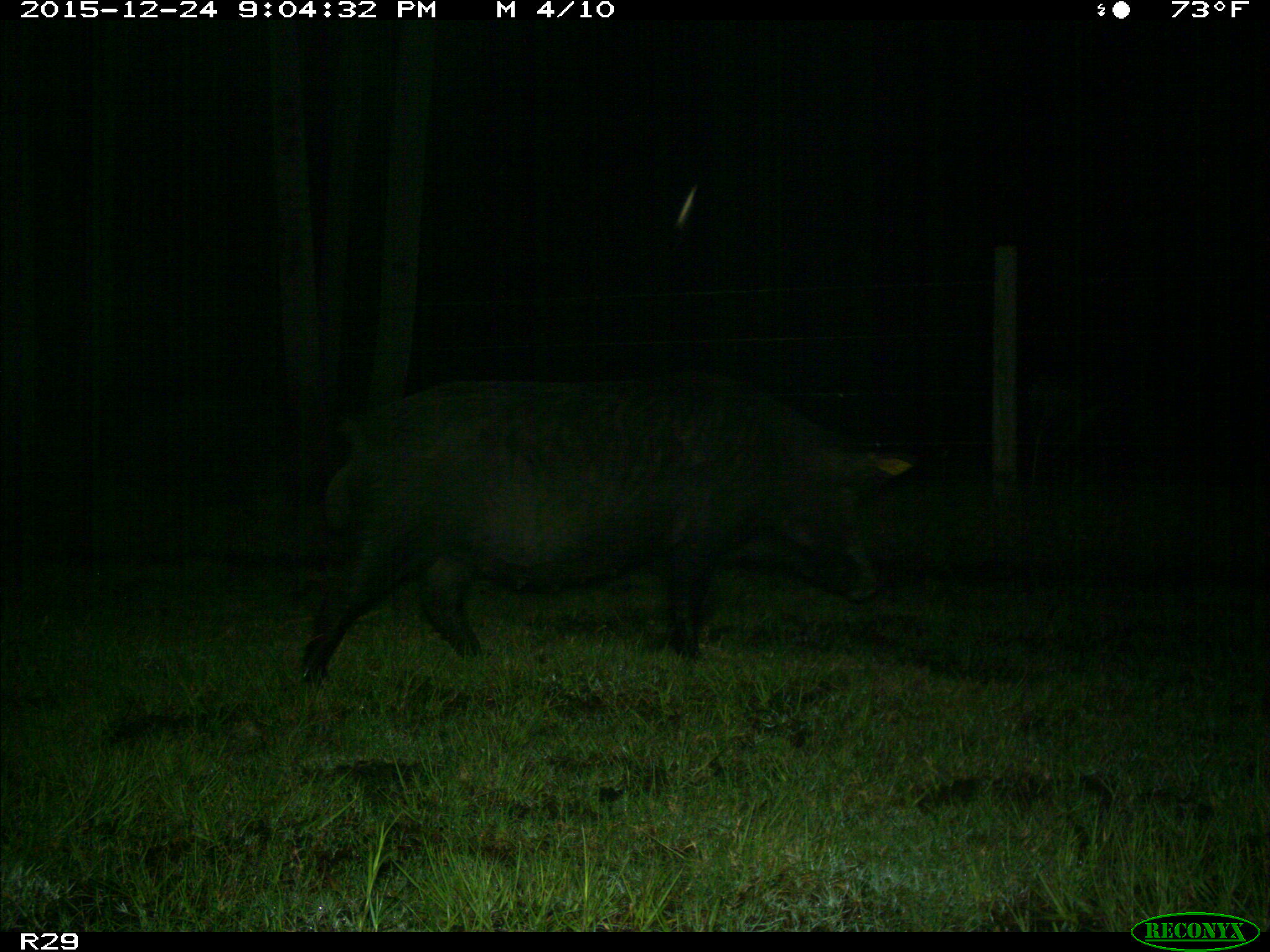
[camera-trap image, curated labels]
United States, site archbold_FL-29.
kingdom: Animalia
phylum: Chordata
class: Mammalia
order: Artiodactyla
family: Suidae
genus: Sus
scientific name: Sus scrofa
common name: wild boar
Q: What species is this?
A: Sus scrofa (wild boar).